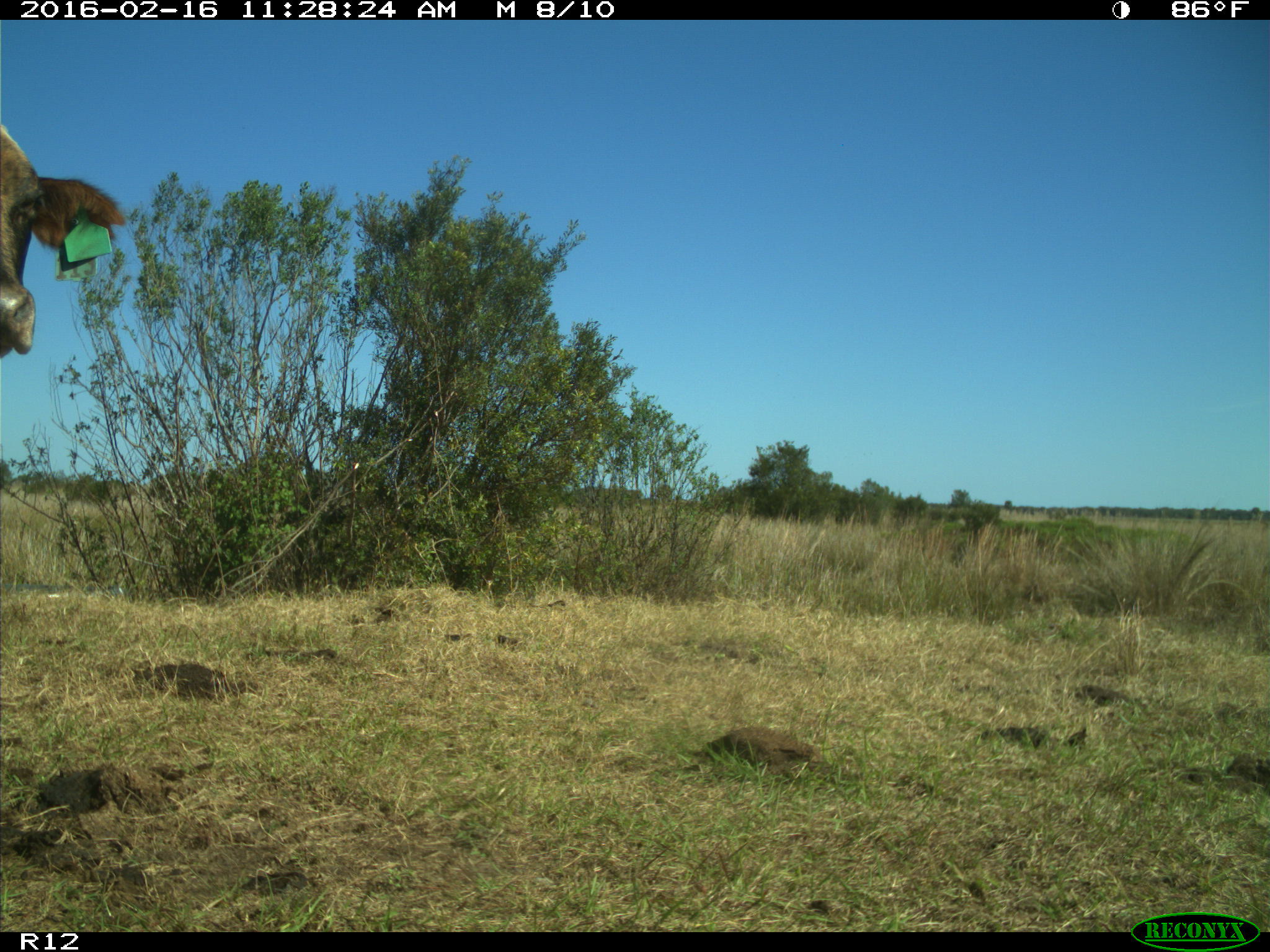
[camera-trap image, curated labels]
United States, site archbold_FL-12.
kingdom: Animalia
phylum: Chordata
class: Mammalia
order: Artiodactyla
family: Bovidae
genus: Bos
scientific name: Bos taurus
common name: domestic cow